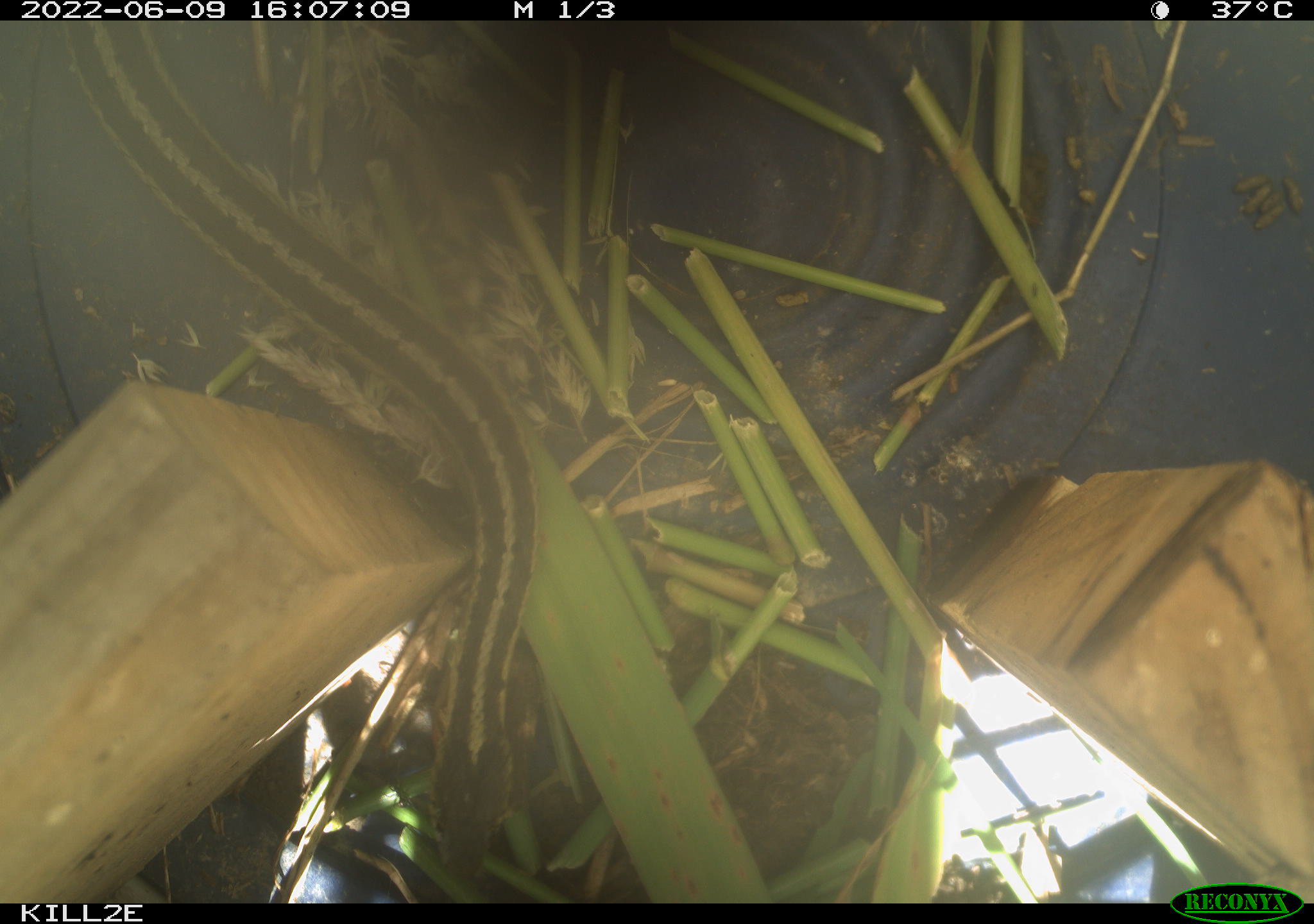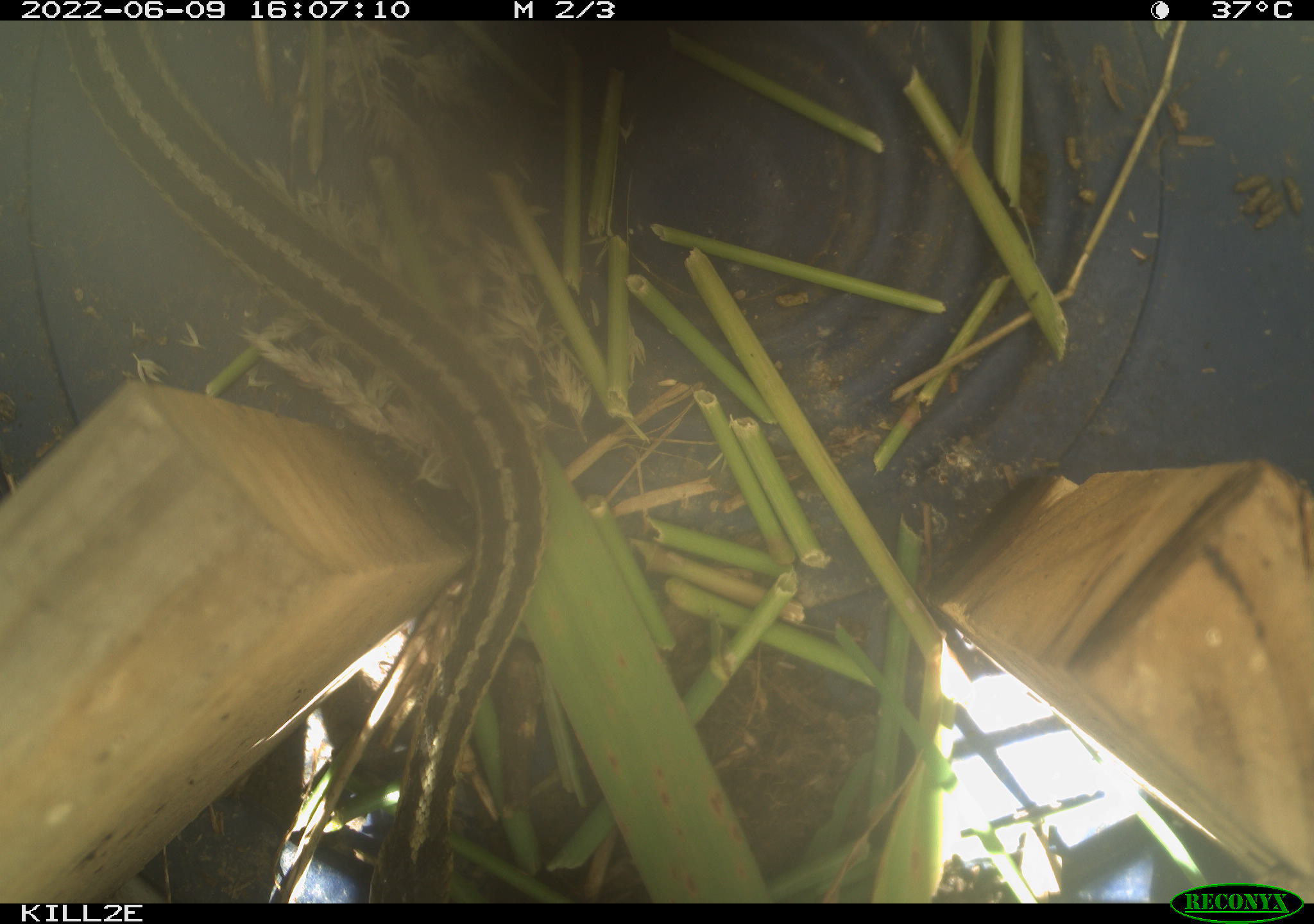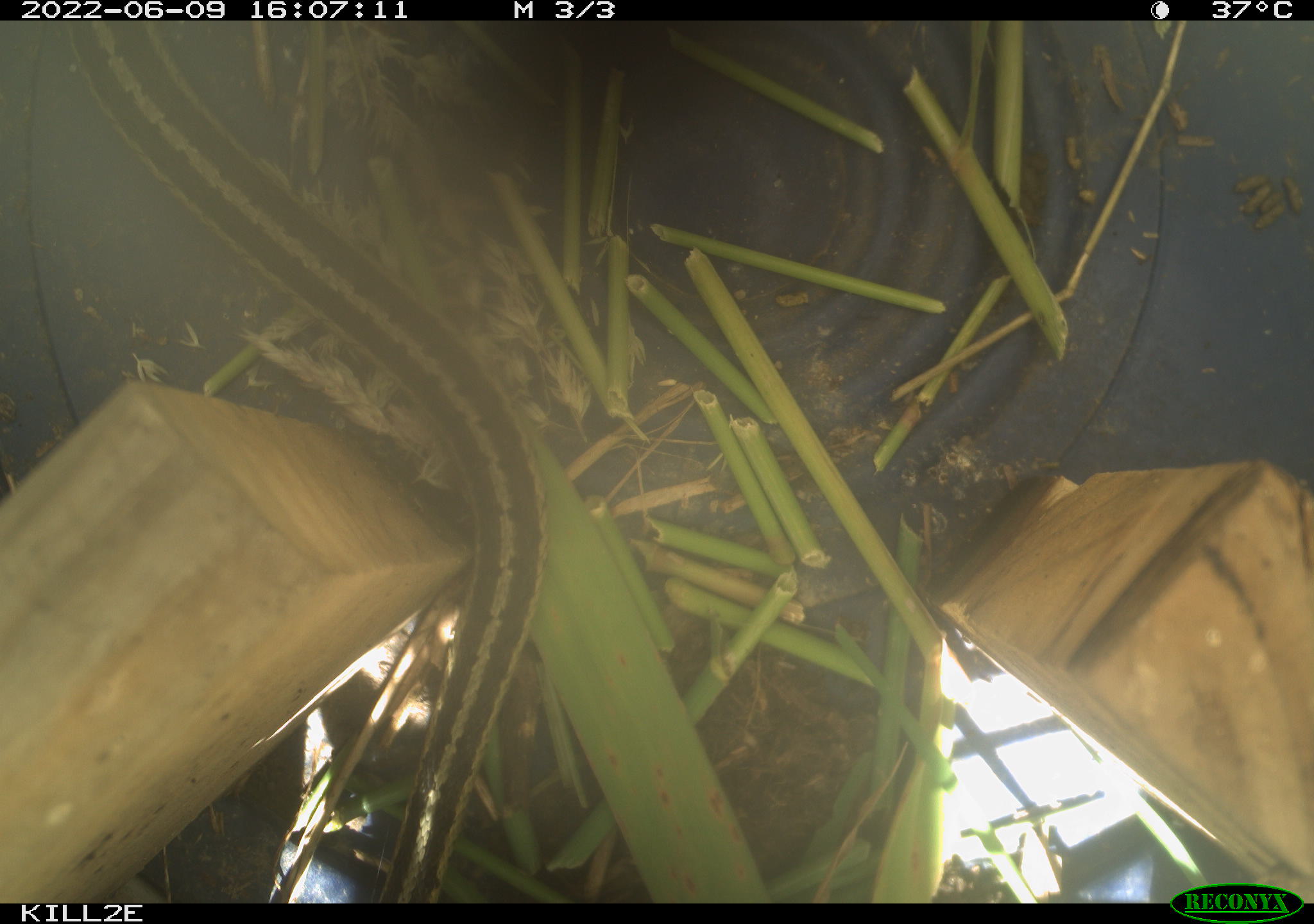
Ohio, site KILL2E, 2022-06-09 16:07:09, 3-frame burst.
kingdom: Animalia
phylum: Chordata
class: Reptilia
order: Squamata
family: Colubridae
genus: Thamnophis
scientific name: Thamnophis sirtalis sirtalis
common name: eastern gartersnake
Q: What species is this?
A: Eastern gartersnake (Thamnophis sirtalis sirtalis).